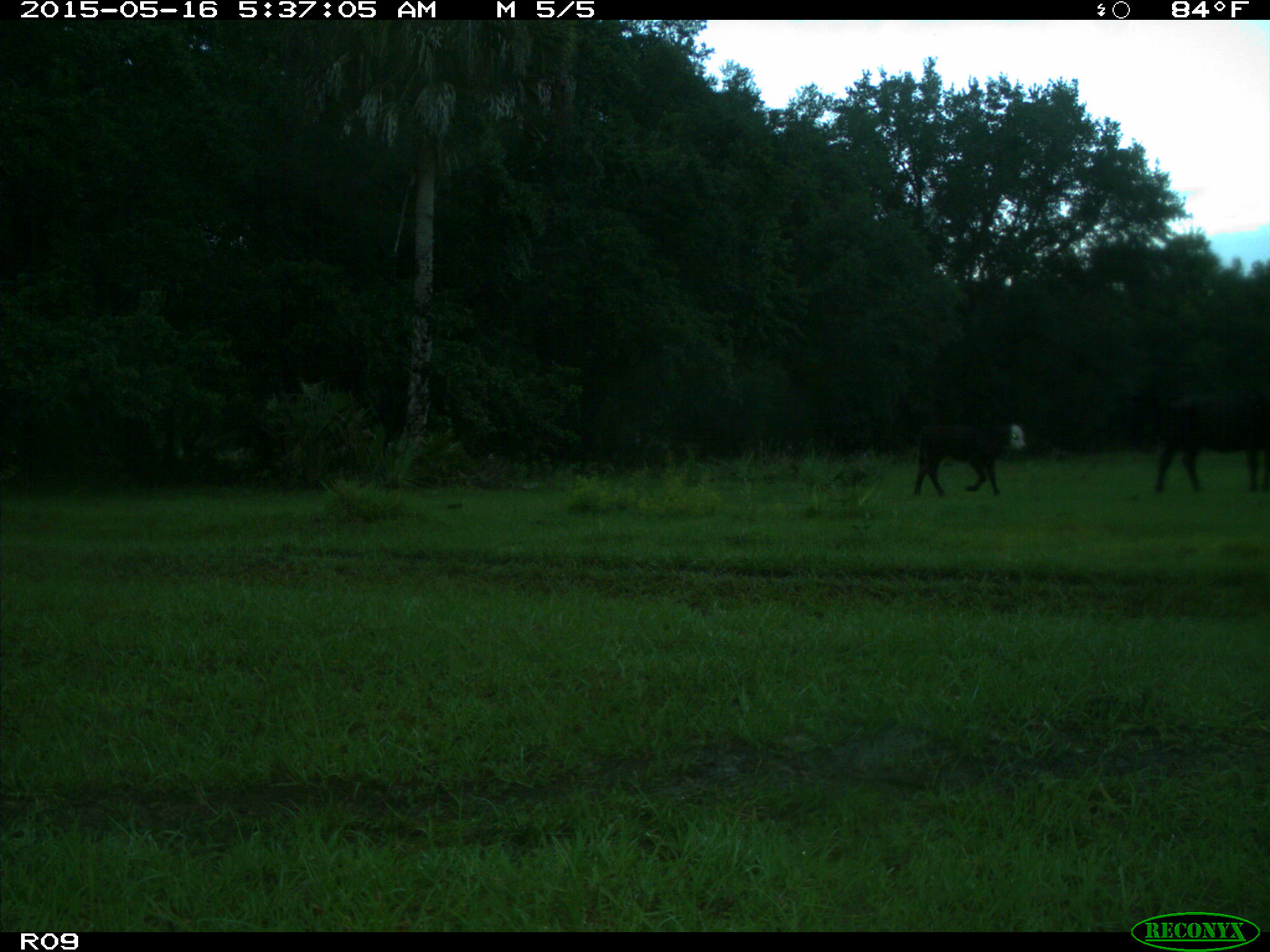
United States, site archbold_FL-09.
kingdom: Animalia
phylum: Chordata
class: Mammalia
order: Artiodactyla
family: Bovidae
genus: Bos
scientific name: Bos taurus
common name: domestic cow